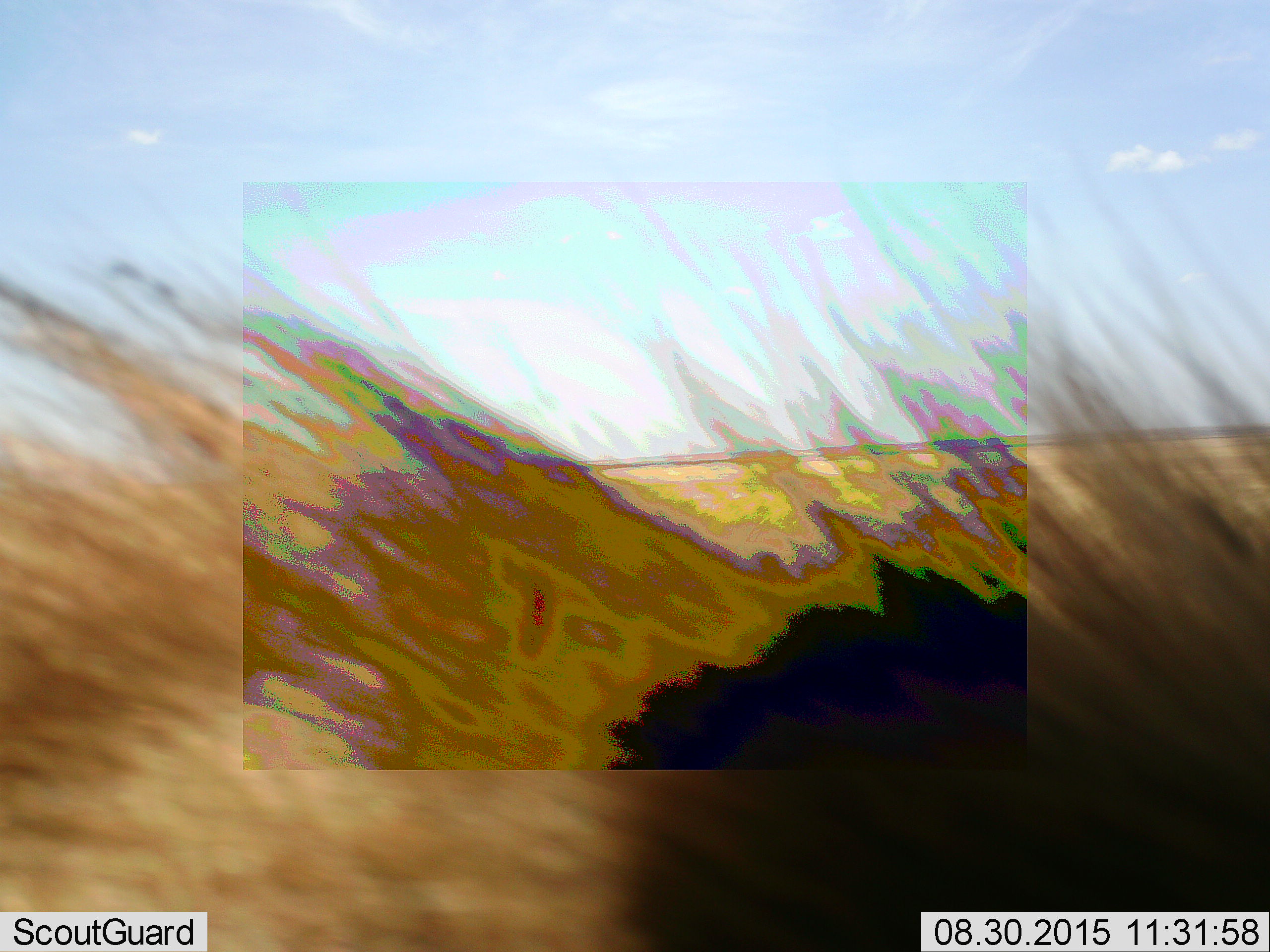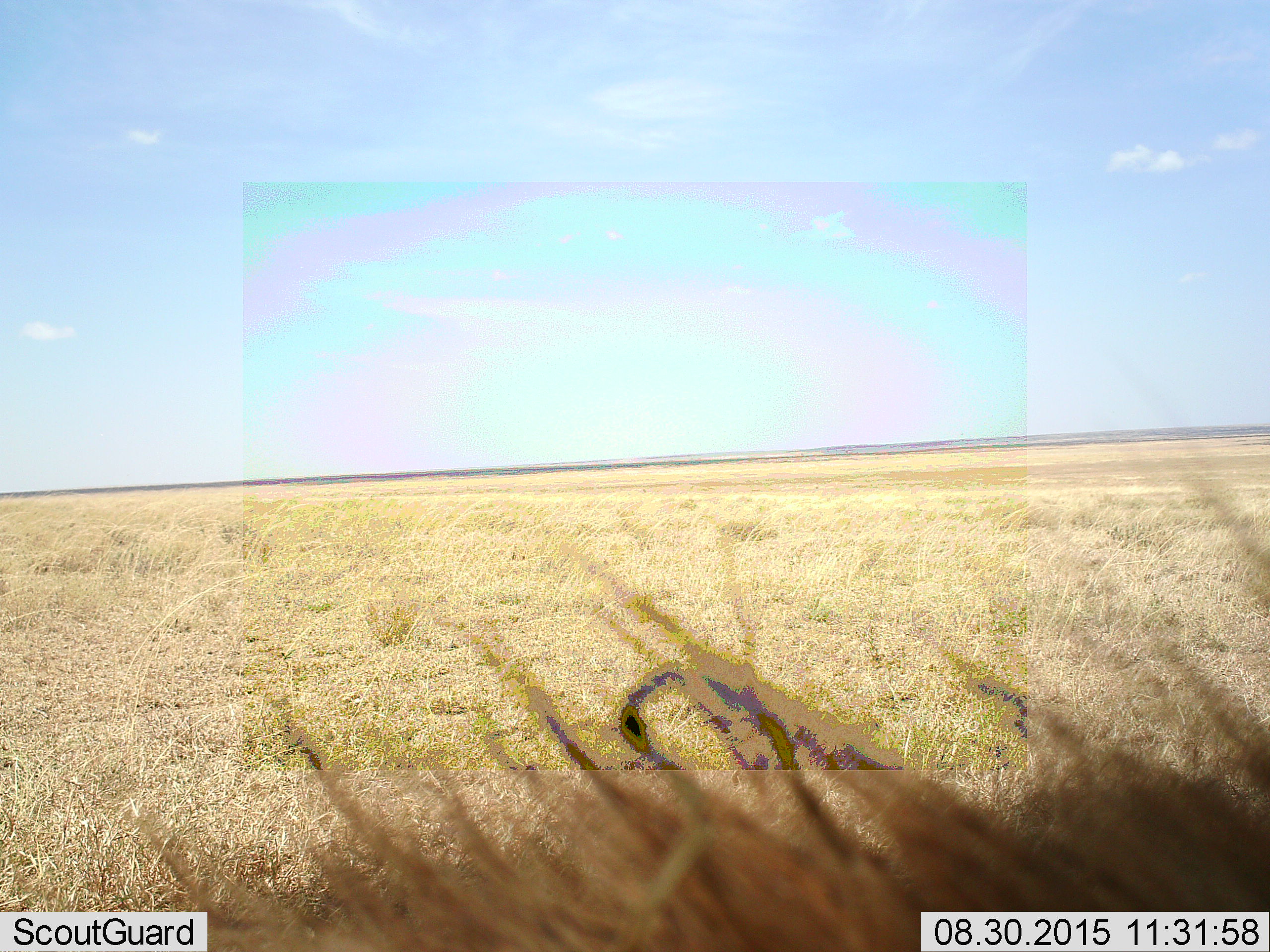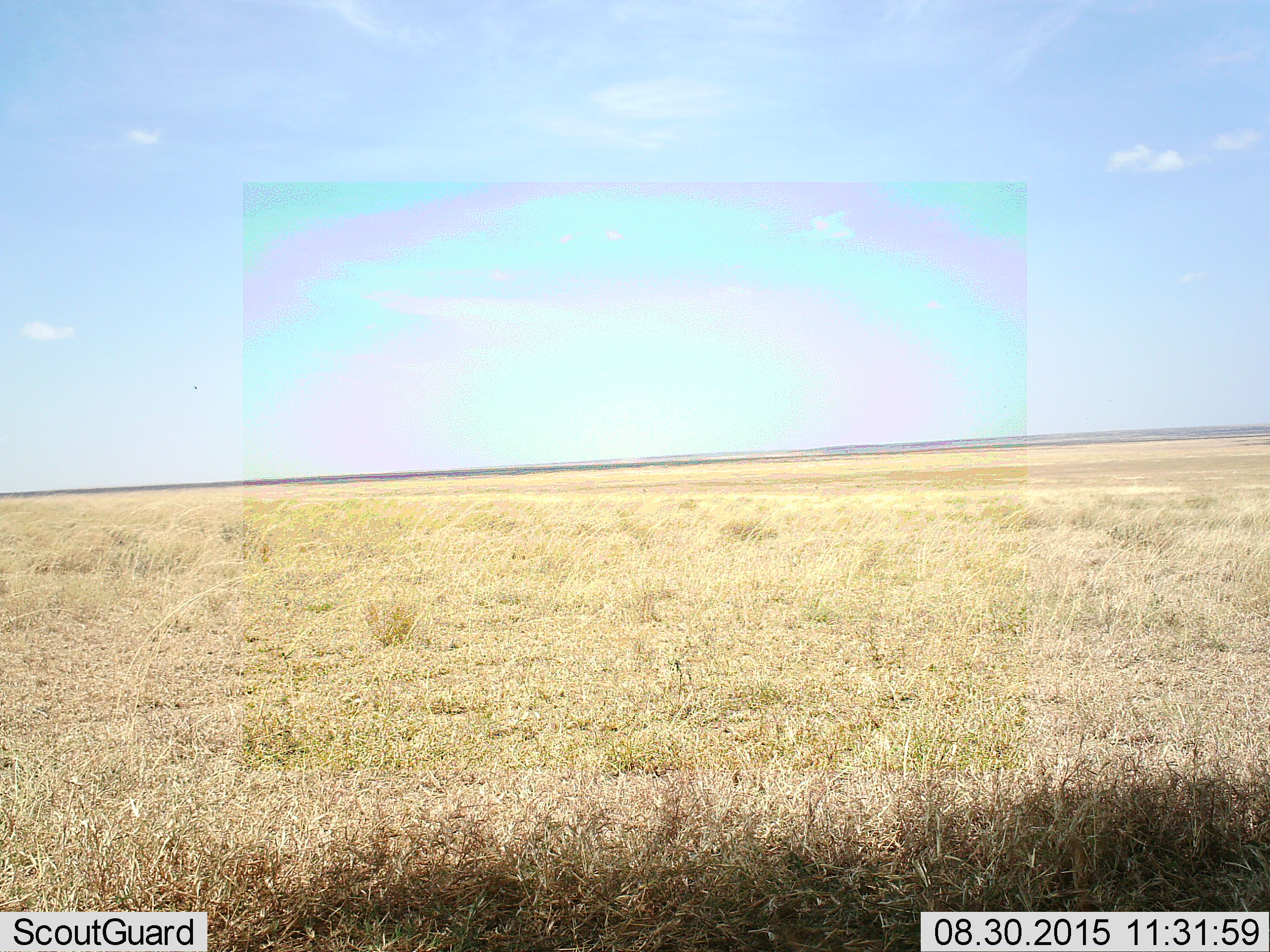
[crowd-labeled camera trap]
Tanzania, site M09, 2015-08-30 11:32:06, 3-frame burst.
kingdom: Animalia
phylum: Chordata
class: Mammalia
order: Carnivora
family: Felidae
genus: Panthera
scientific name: Panthera leo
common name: lion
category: lionmale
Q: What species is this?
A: Lionmale (lion) (Panthera leo).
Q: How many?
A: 1.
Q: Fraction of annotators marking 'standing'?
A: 20%.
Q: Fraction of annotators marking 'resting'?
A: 20%.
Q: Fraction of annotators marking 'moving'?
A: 60%.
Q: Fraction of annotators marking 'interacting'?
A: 0%.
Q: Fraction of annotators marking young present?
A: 0%.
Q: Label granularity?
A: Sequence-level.